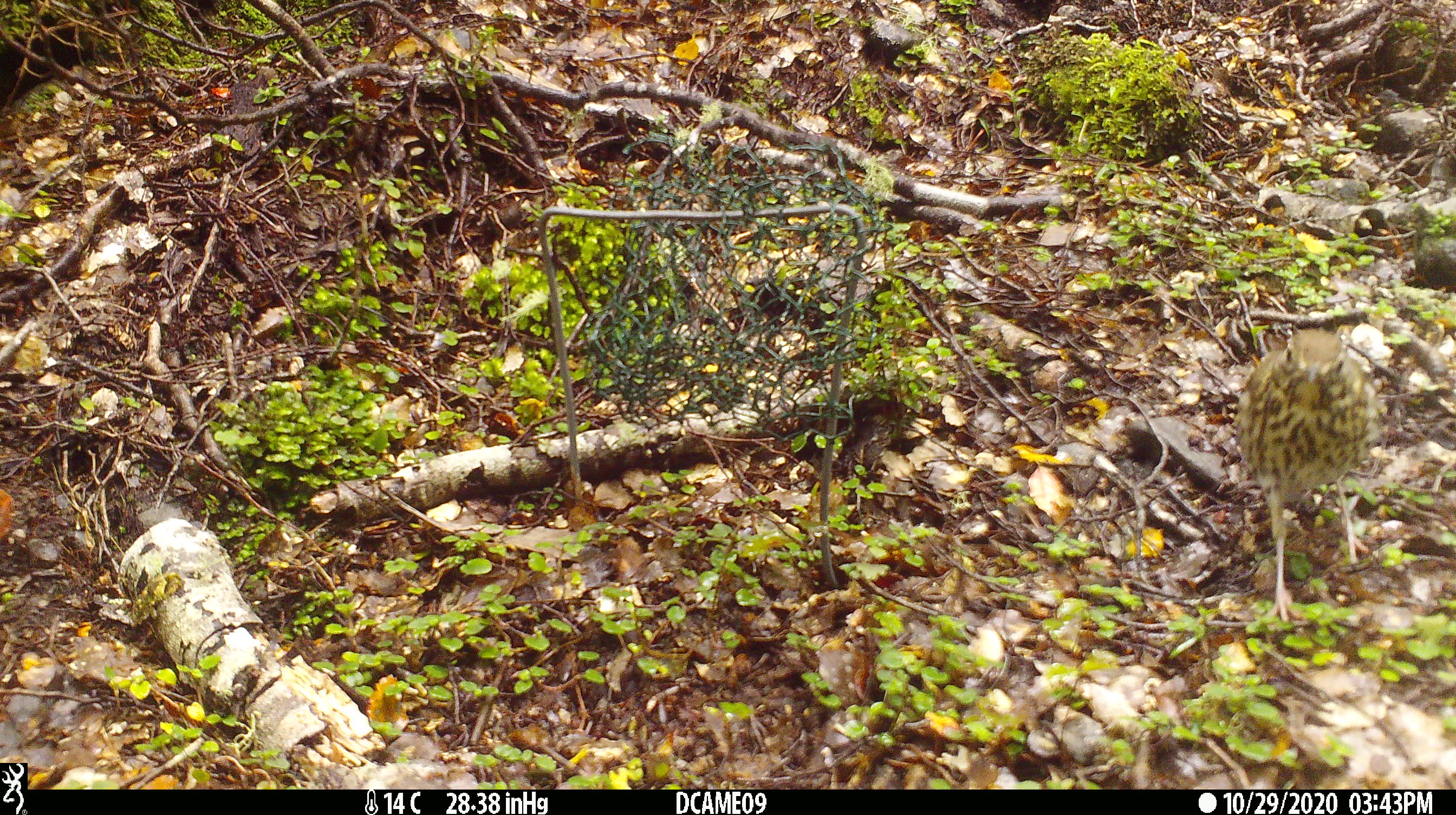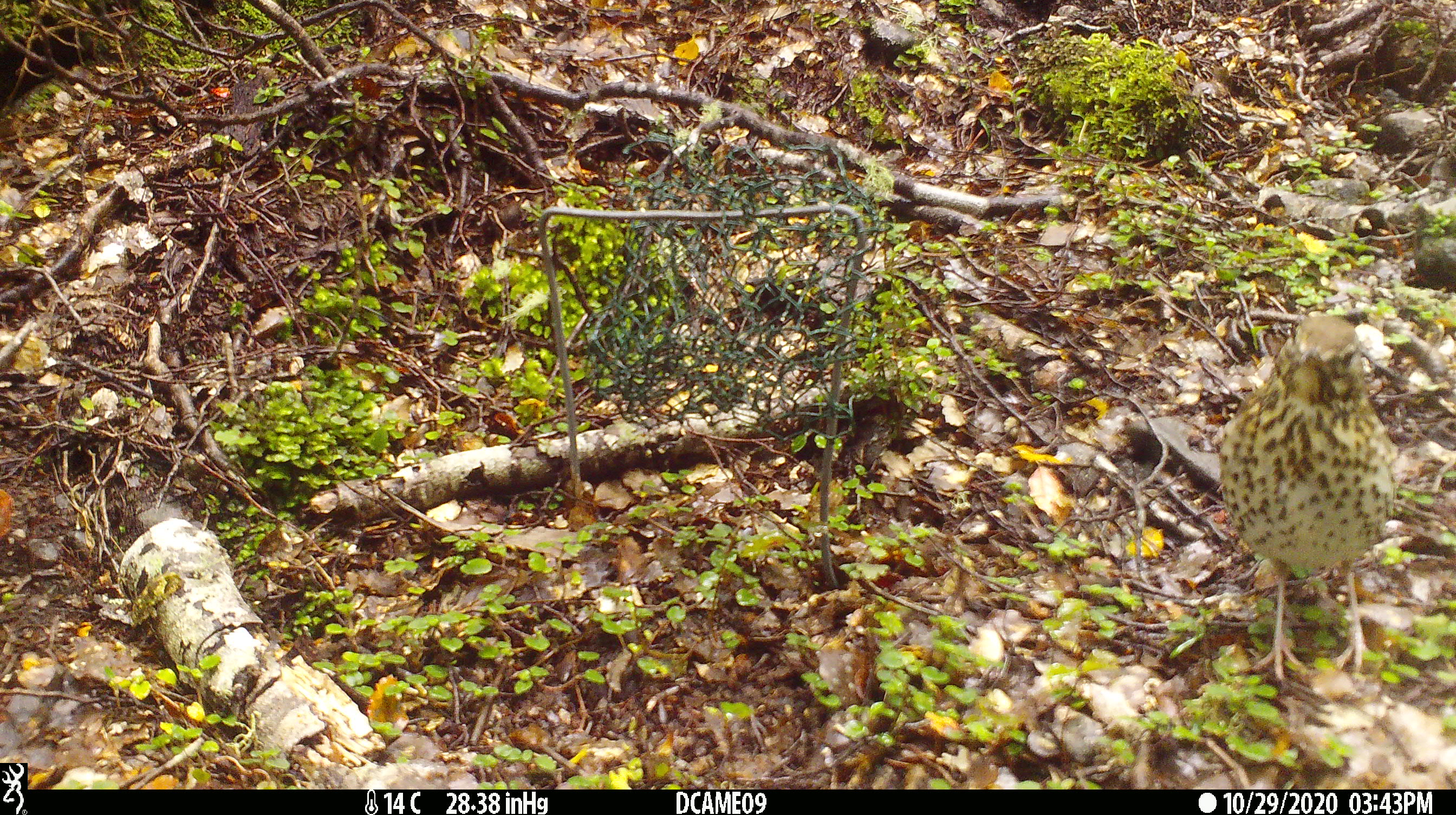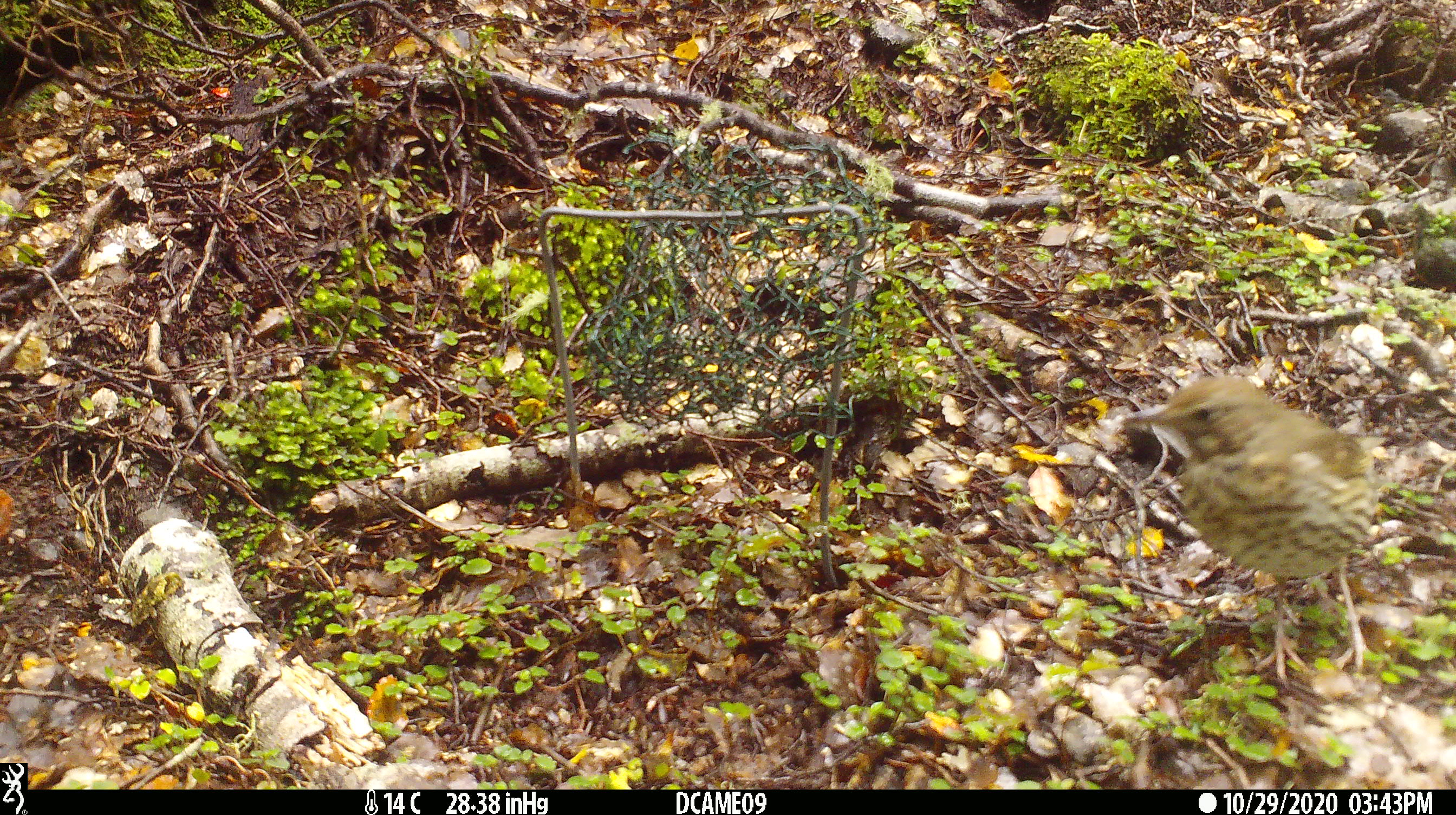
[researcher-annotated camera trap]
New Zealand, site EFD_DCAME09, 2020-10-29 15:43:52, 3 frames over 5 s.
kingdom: Animalia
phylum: Chordata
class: Aves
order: Passeriformes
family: Turdidae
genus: Turdus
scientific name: Turdus philomelos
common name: song thrush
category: thrush